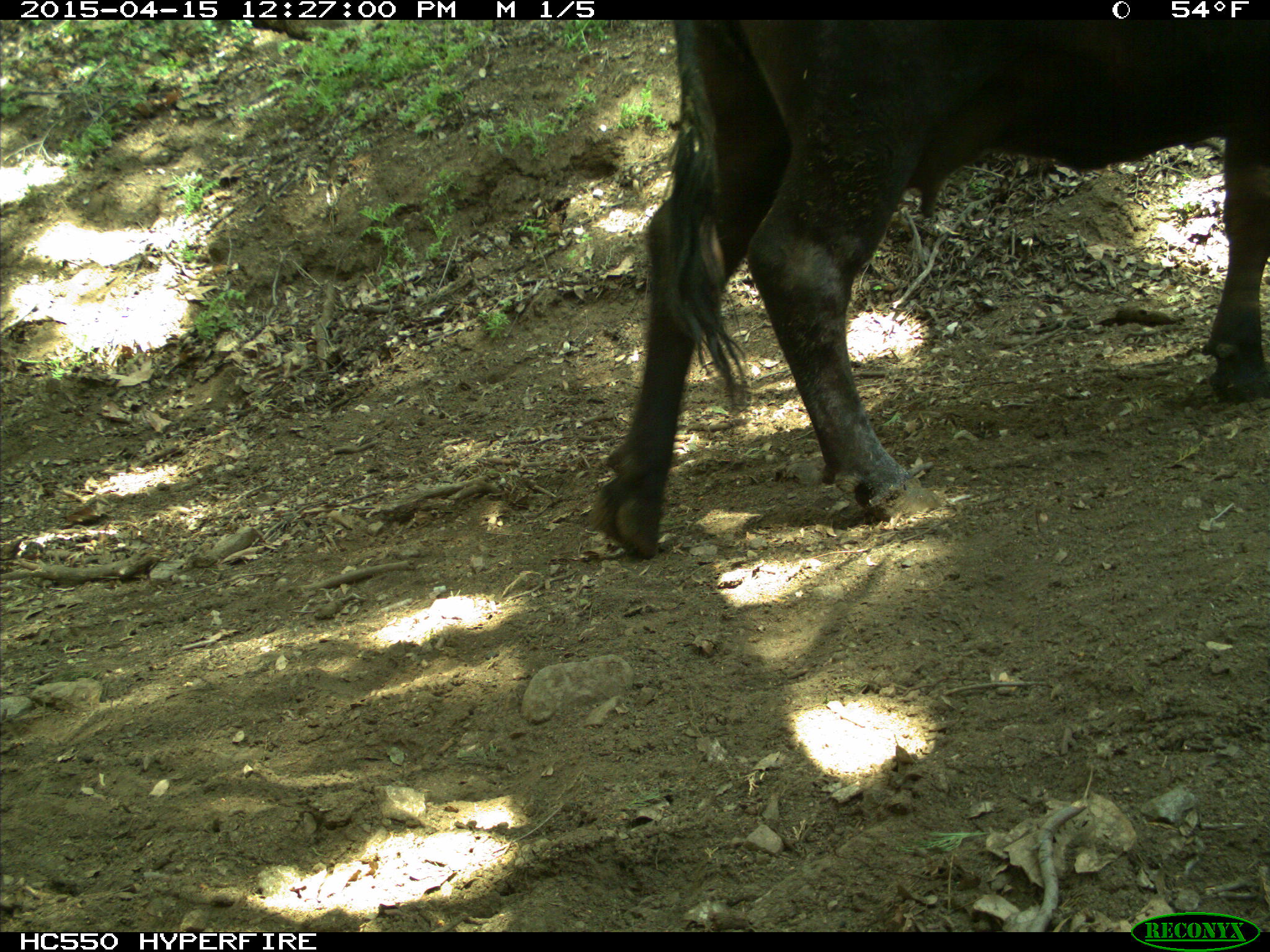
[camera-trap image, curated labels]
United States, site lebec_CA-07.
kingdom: Animalia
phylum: Chordata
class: Mammalia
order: Artiodactyla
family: Bovidae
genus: Bos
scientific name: Bos taurus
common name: domestic cow